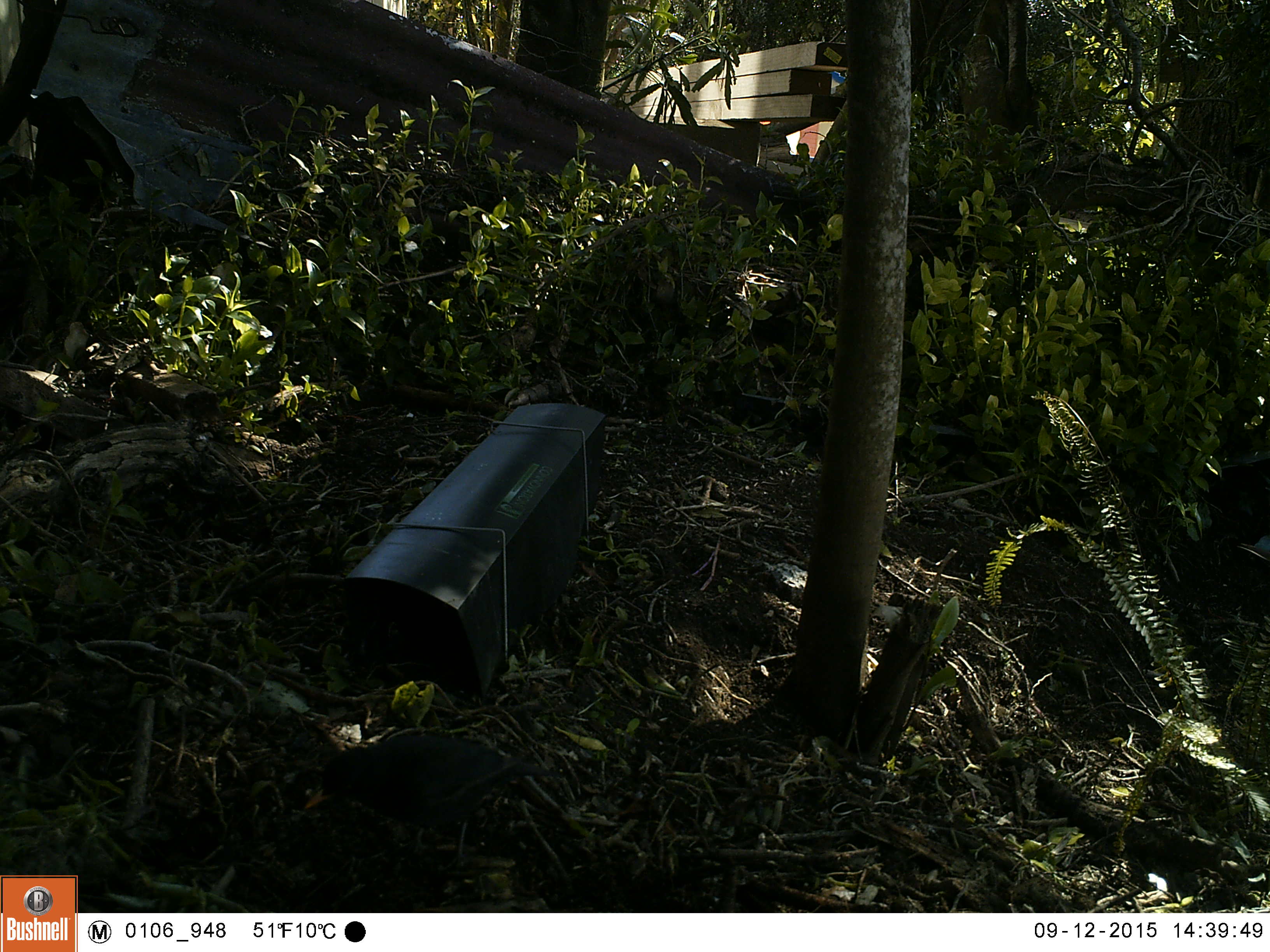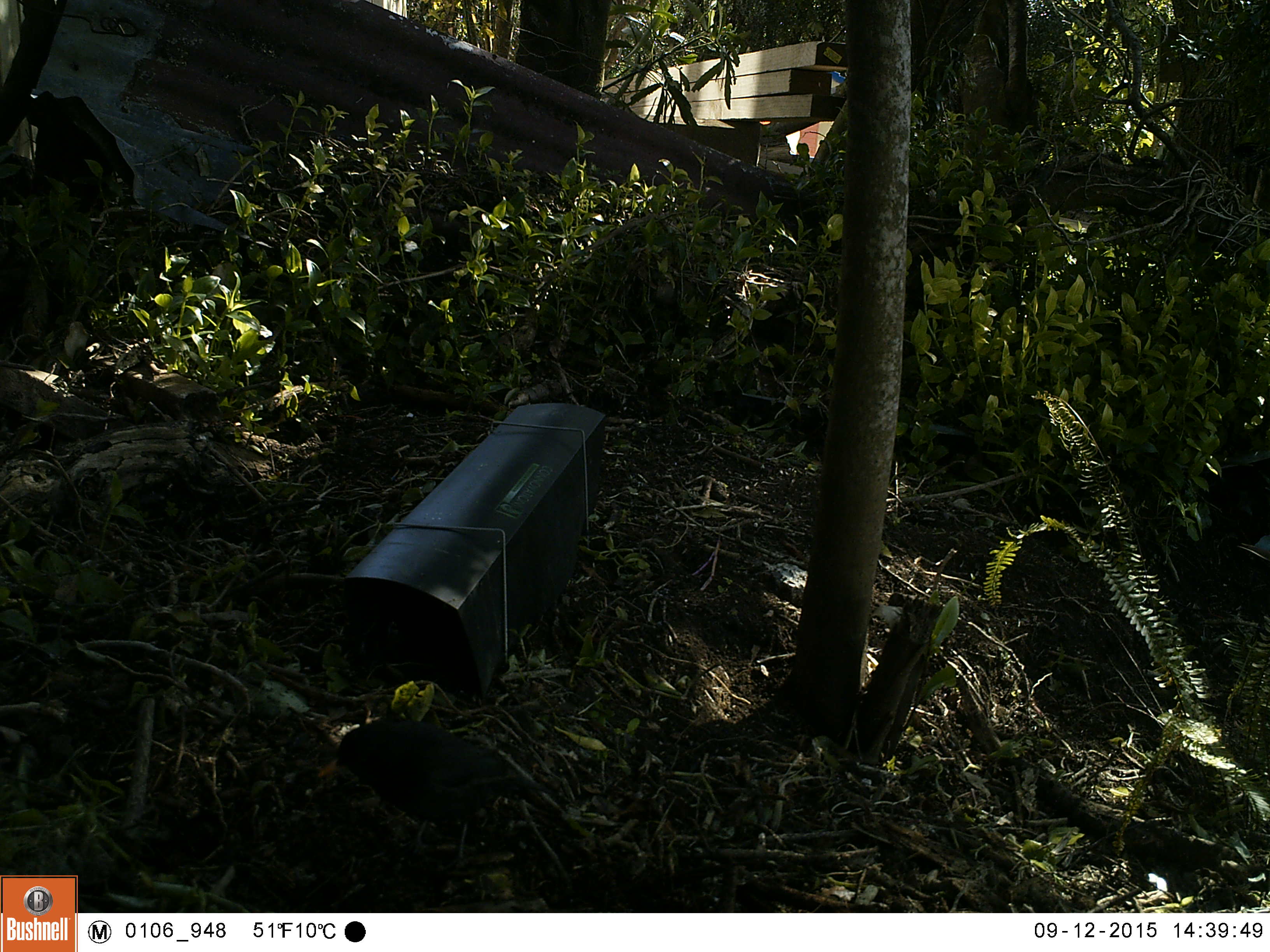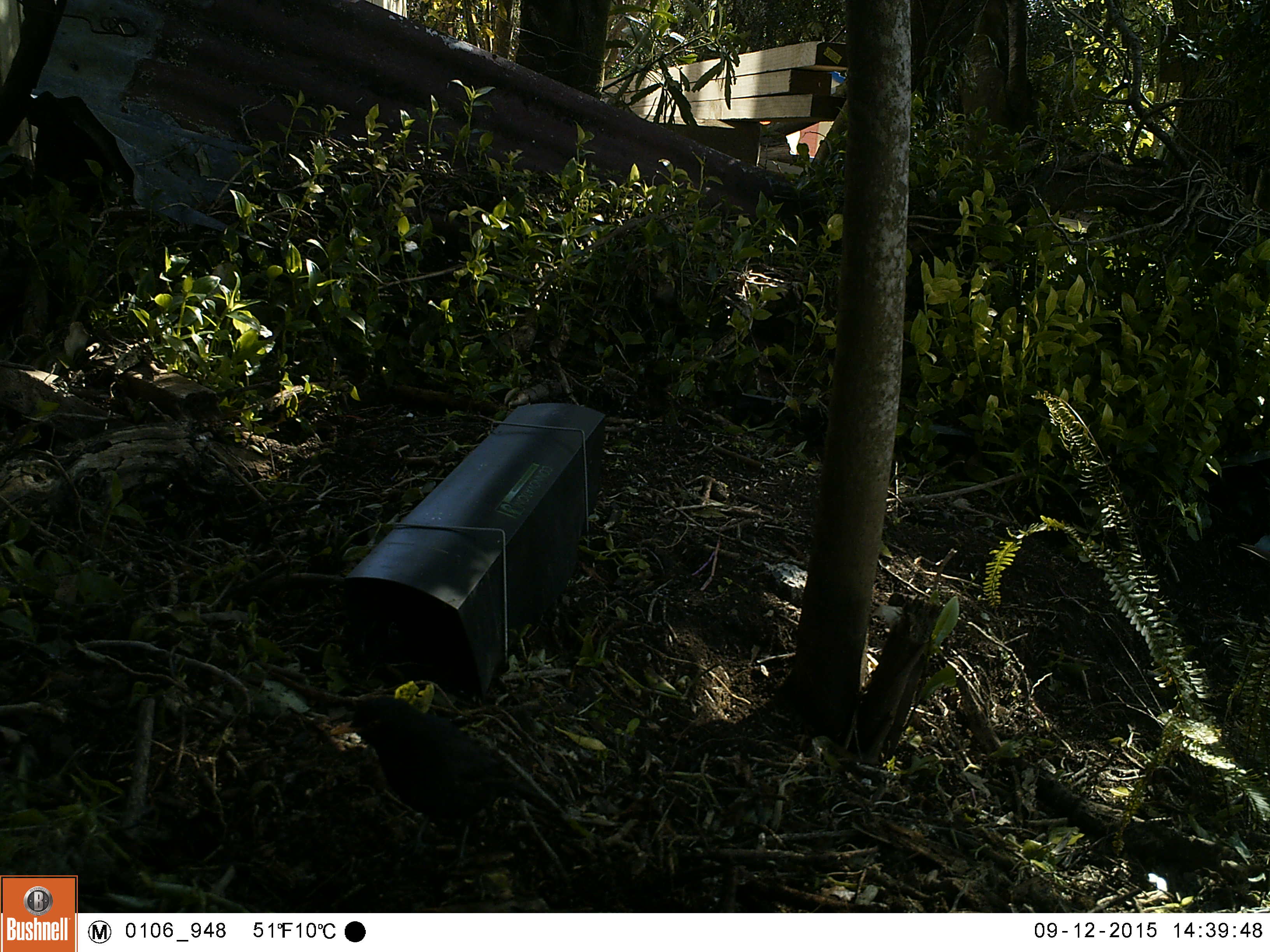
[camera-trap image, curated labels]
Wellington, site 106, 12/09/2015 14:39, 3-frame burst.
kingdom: Animalia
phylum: Chordata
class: Aves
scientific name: Aves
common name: bird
Bird (Aves).